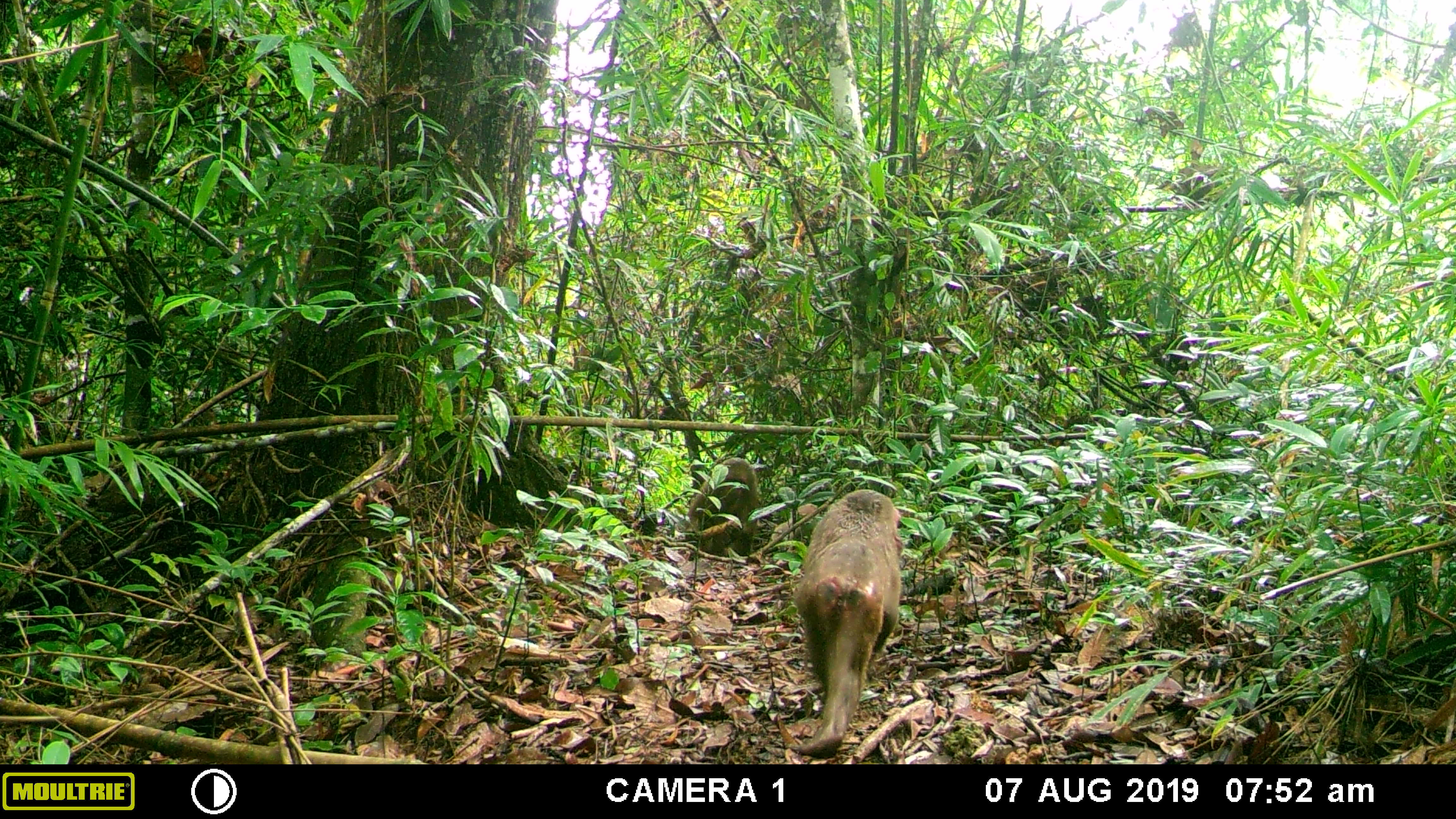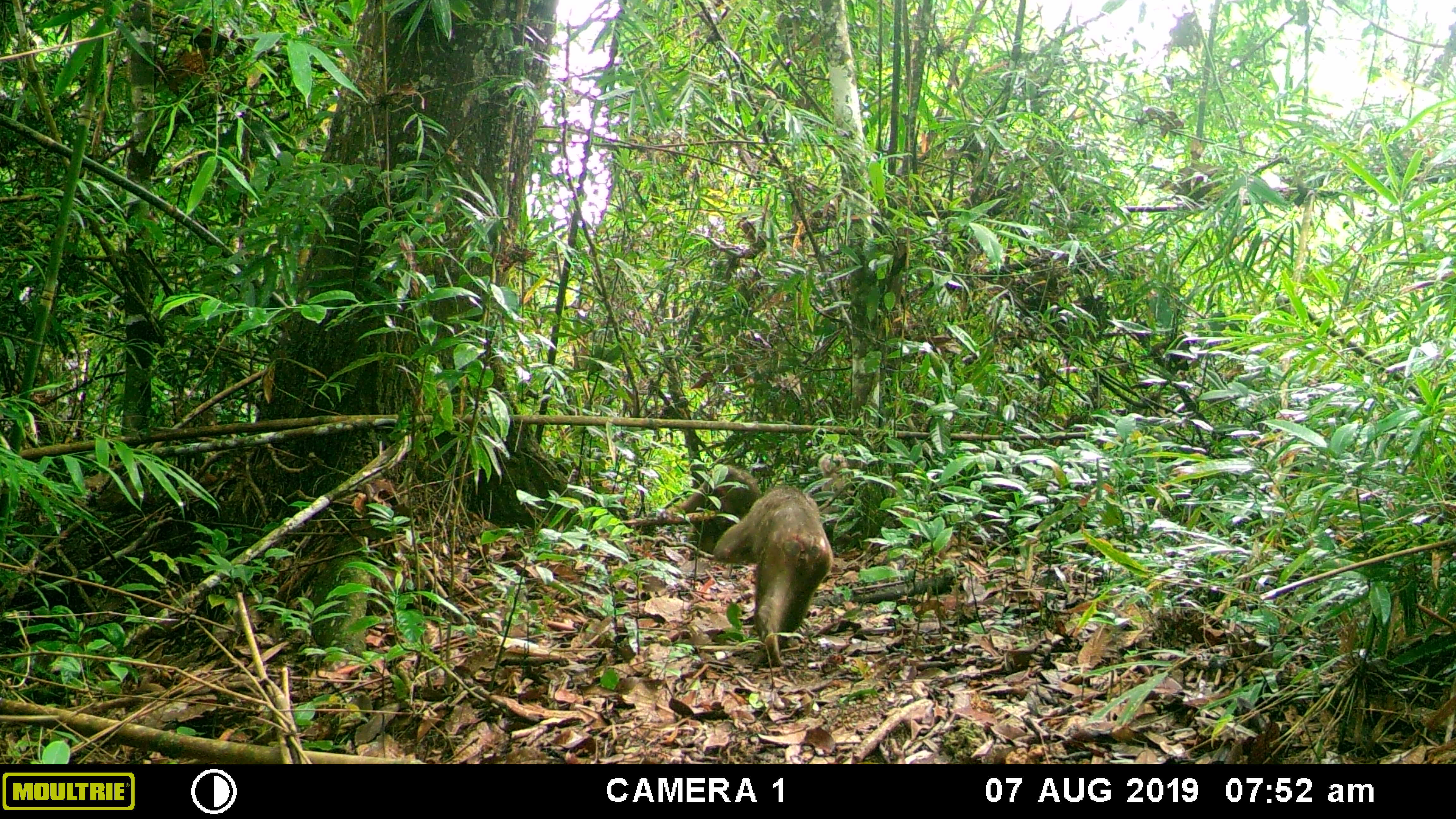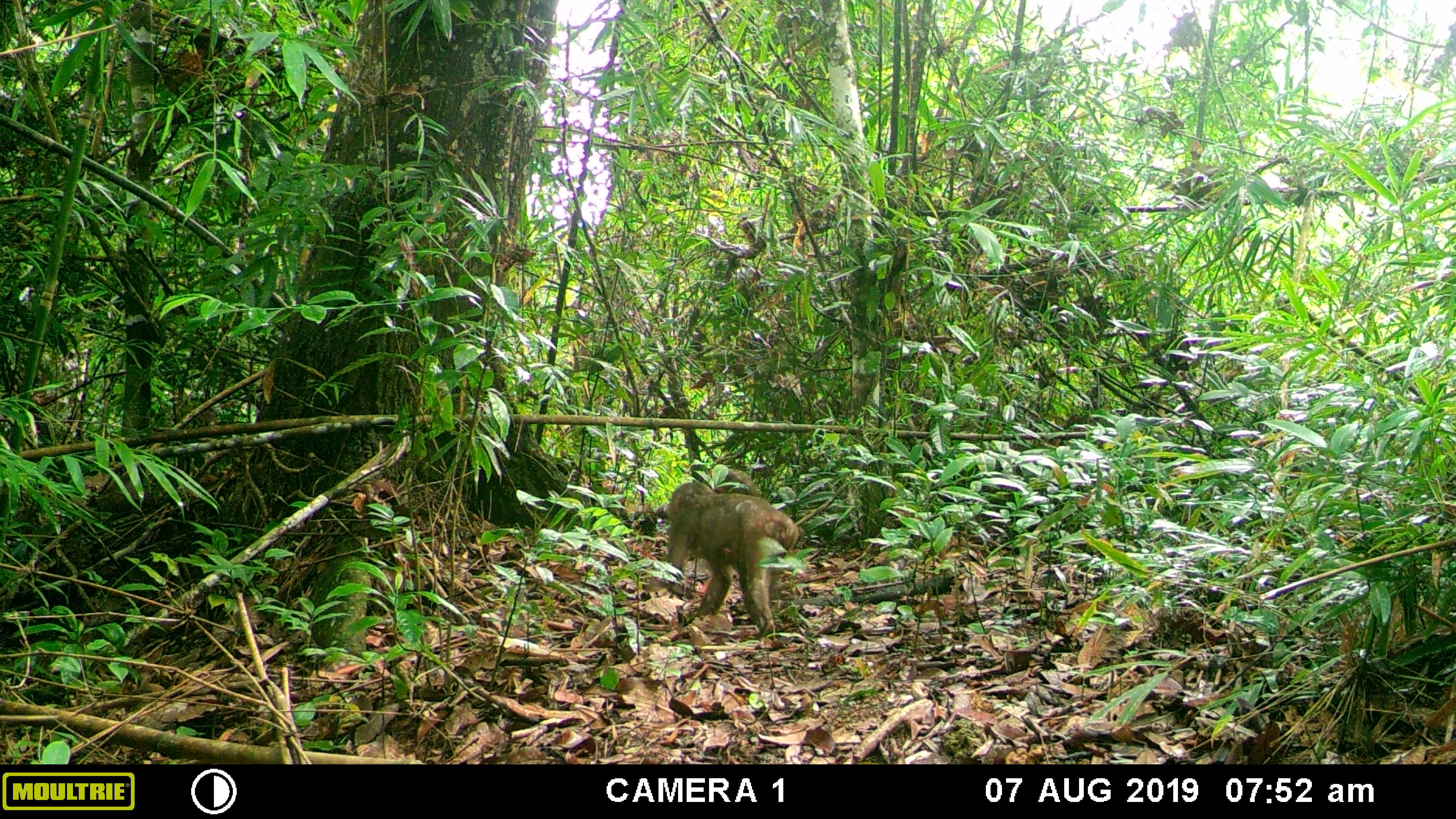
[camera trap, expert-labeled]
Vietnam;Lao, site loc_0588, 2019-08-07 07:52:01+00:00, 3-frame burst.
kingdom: Animalia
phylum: Chordata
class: Mammalia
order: Primates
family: Cercopithecidae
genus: Macaca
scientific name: Macaca arctoides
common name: stump-tailed macaque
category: stump tailed macaque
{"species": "stump tailed macaque (stump-tailed macaque) (Macaca arctoides)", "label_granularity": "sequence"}